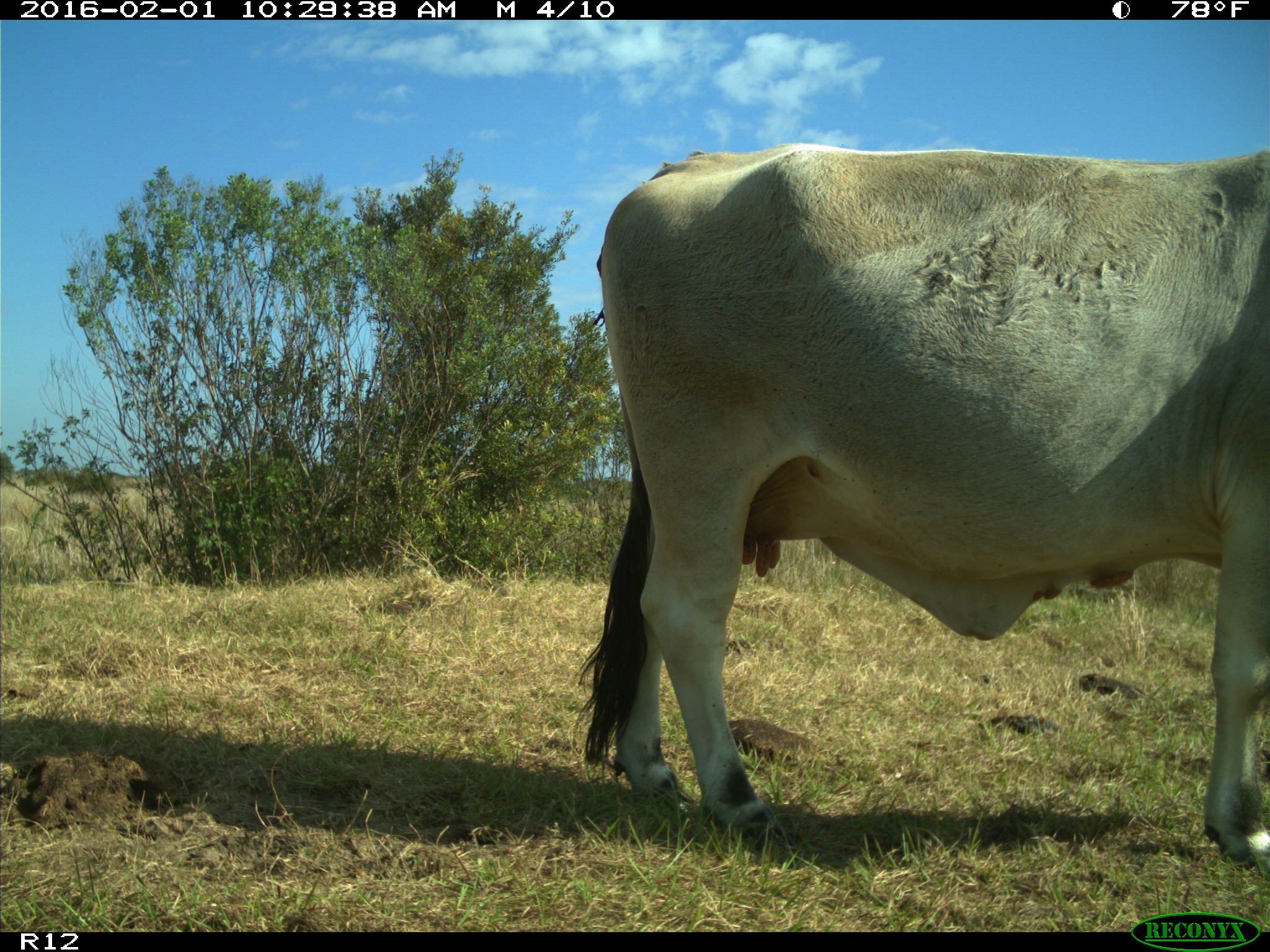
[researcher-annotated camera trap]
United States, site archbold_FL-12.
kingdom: Animalia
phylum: Chordata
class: Mammalia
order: Artiodactyla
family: Bovidae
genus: Bos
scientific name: Bos taurus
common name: domestic cow